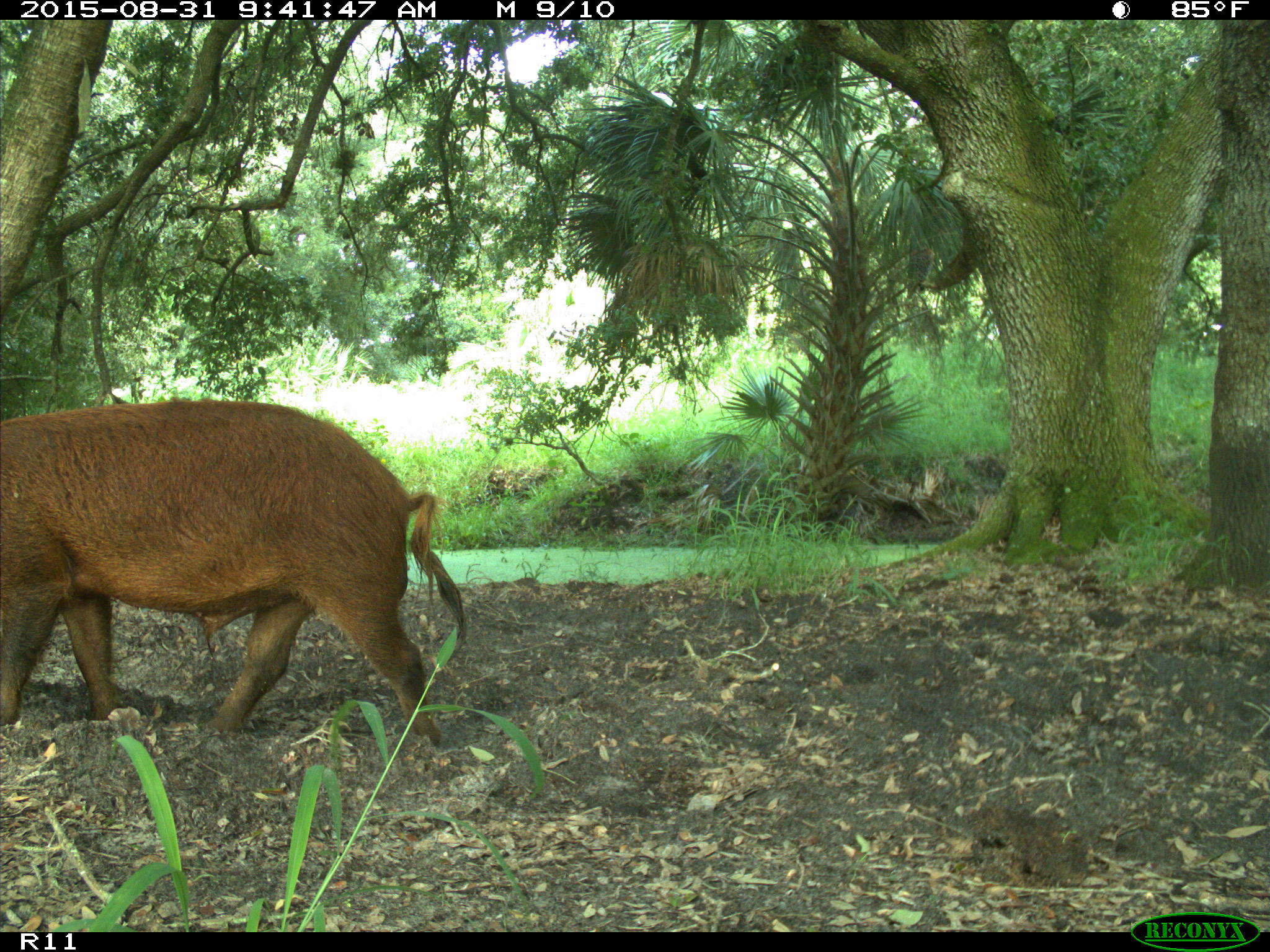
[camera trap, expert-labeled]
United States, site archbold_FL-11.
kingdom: Animalia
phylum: Chordata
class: Mammalia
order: Artiodactyla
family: Suidae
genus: Sus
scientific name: Sus scrofa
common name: wild boar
Sus scrofa (wild boar).